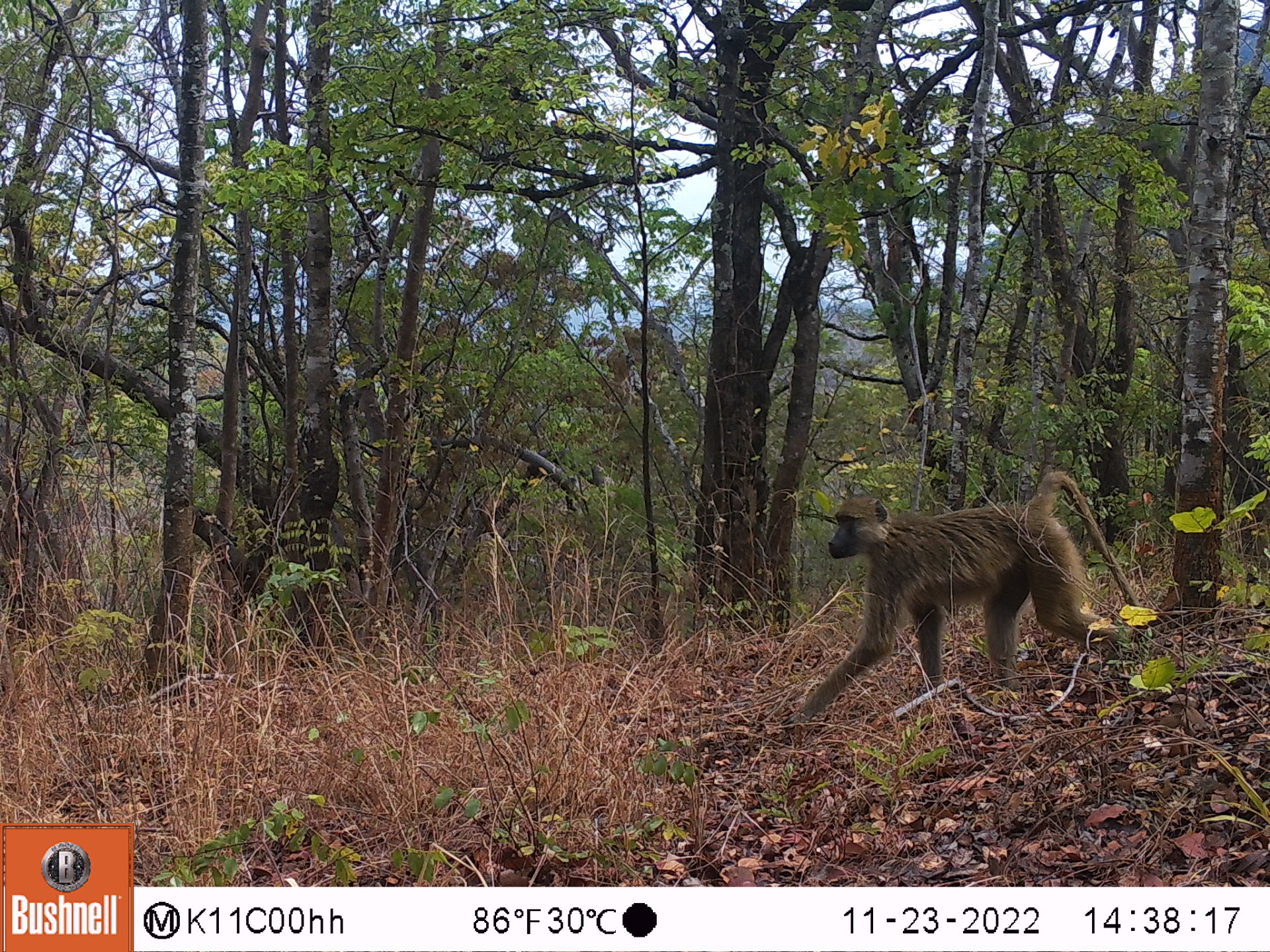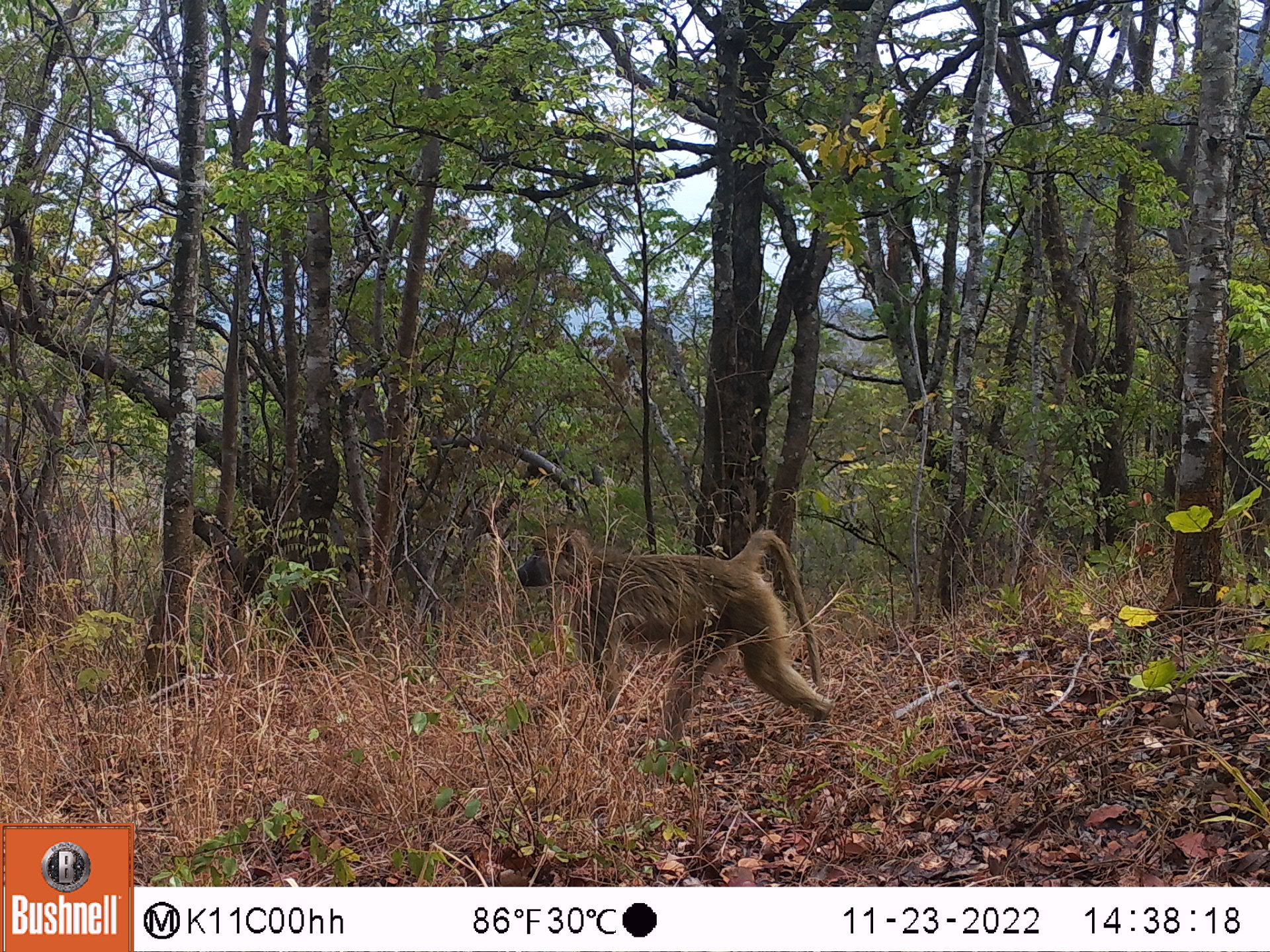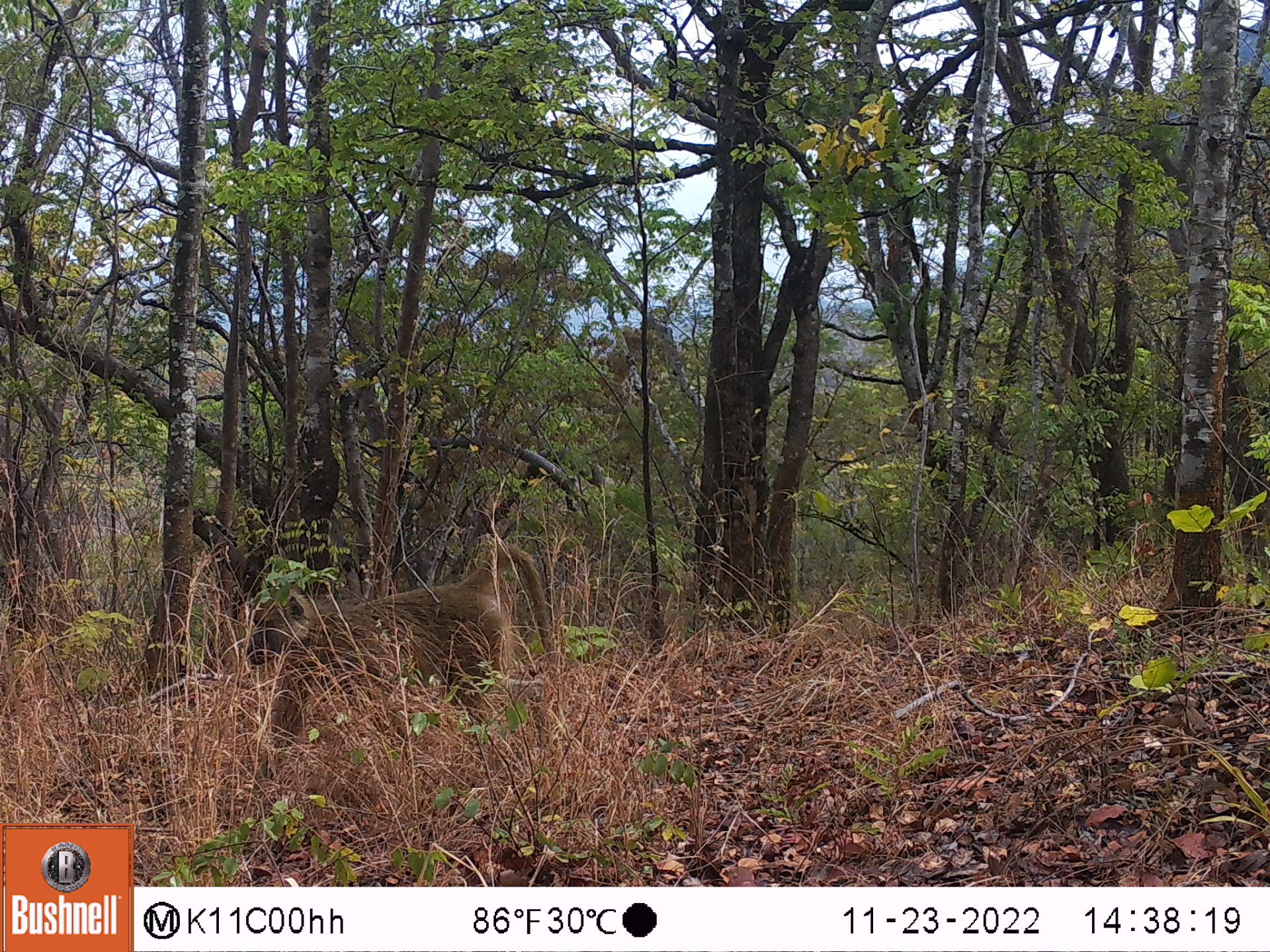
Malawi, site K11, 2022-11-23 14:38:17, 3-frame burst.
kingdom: Animalia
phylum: Chordata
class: Mammalia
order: Primates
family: Cercopithecidae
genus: Papio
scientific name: Papio cynocephalus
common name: yellow baboon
Yellow baboon (Papio cynocephalus), count 1.